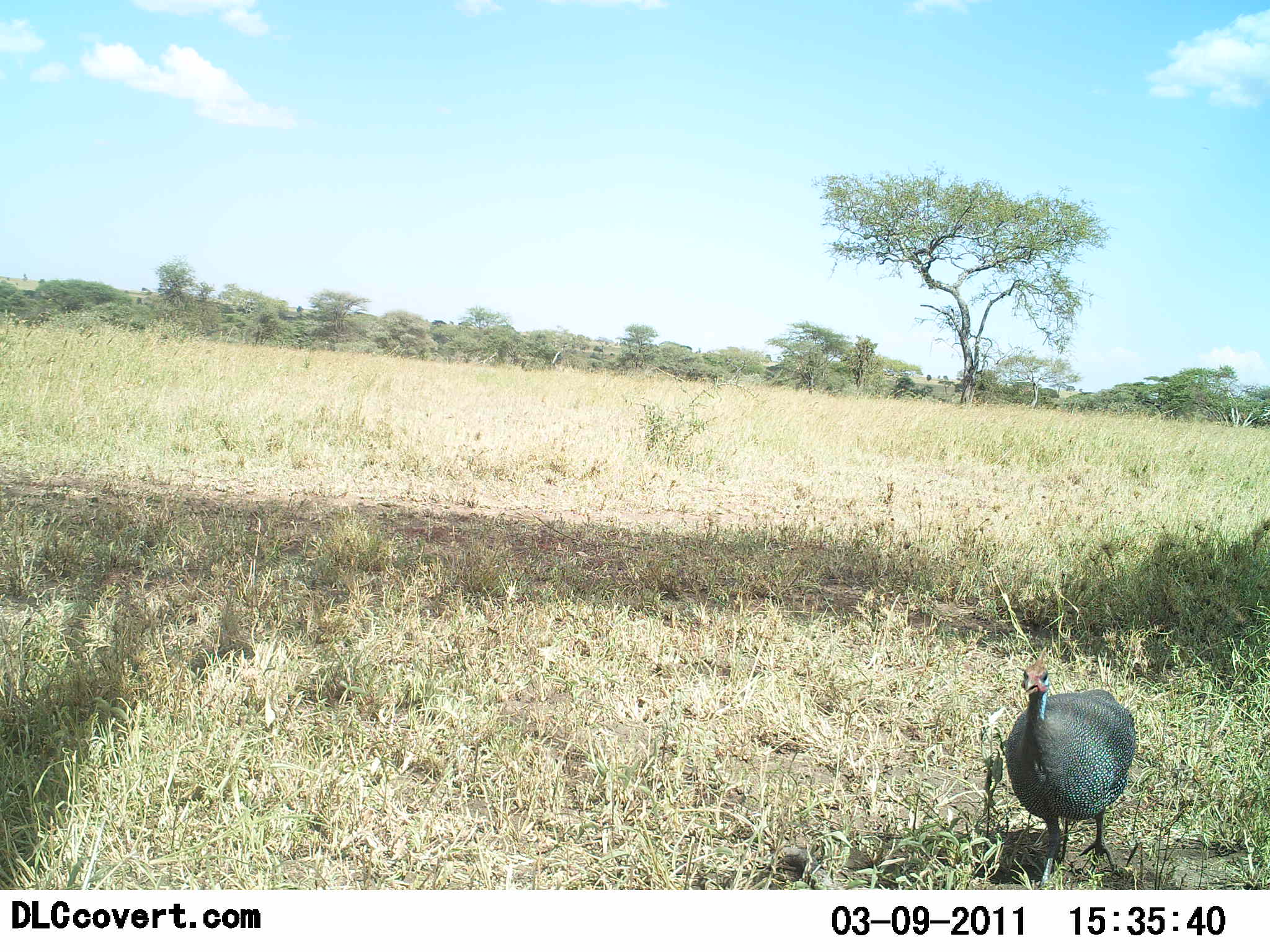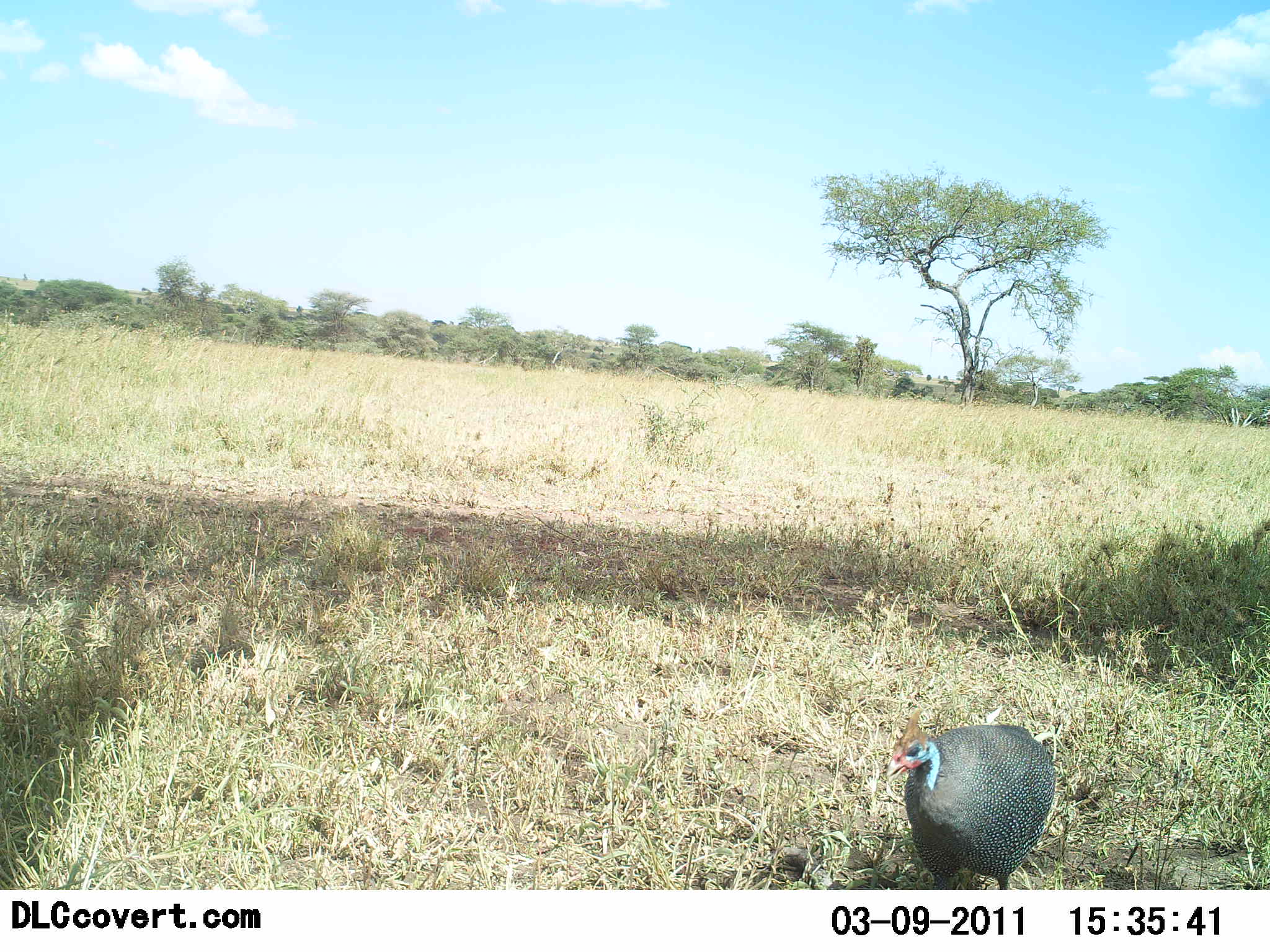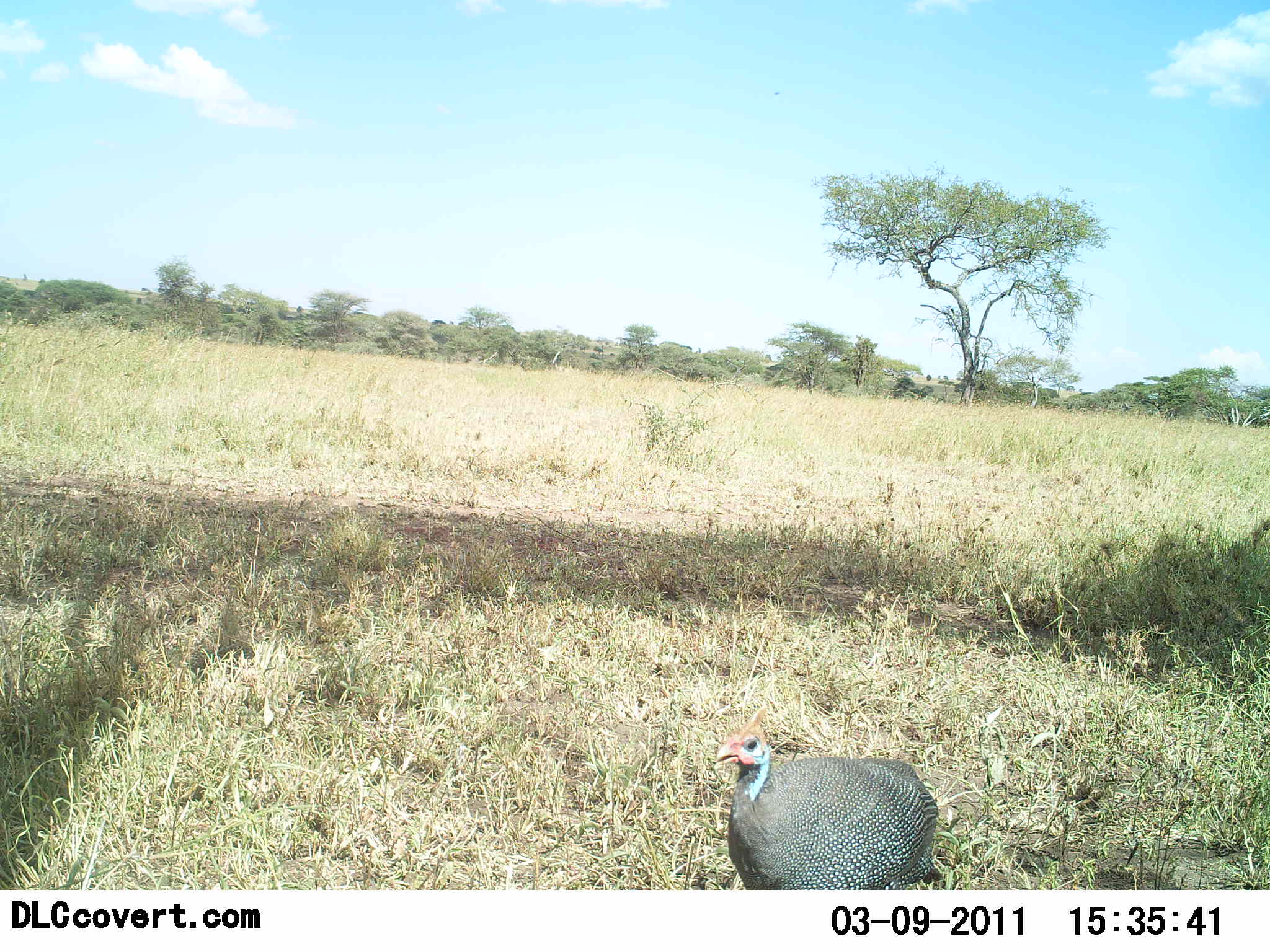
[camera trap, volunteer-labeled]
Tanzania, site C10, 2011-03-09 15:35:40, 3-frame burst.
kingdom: Animalia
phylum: Chordata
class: Aves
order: Galliformes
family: Numididae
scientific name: Numididae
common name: guinea fowl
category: guineafowl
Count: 1.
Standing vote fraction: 17%.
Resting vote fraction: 0%.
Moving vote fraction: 83%.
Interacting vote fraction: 0%.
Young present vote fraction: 0%.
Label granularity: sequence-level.